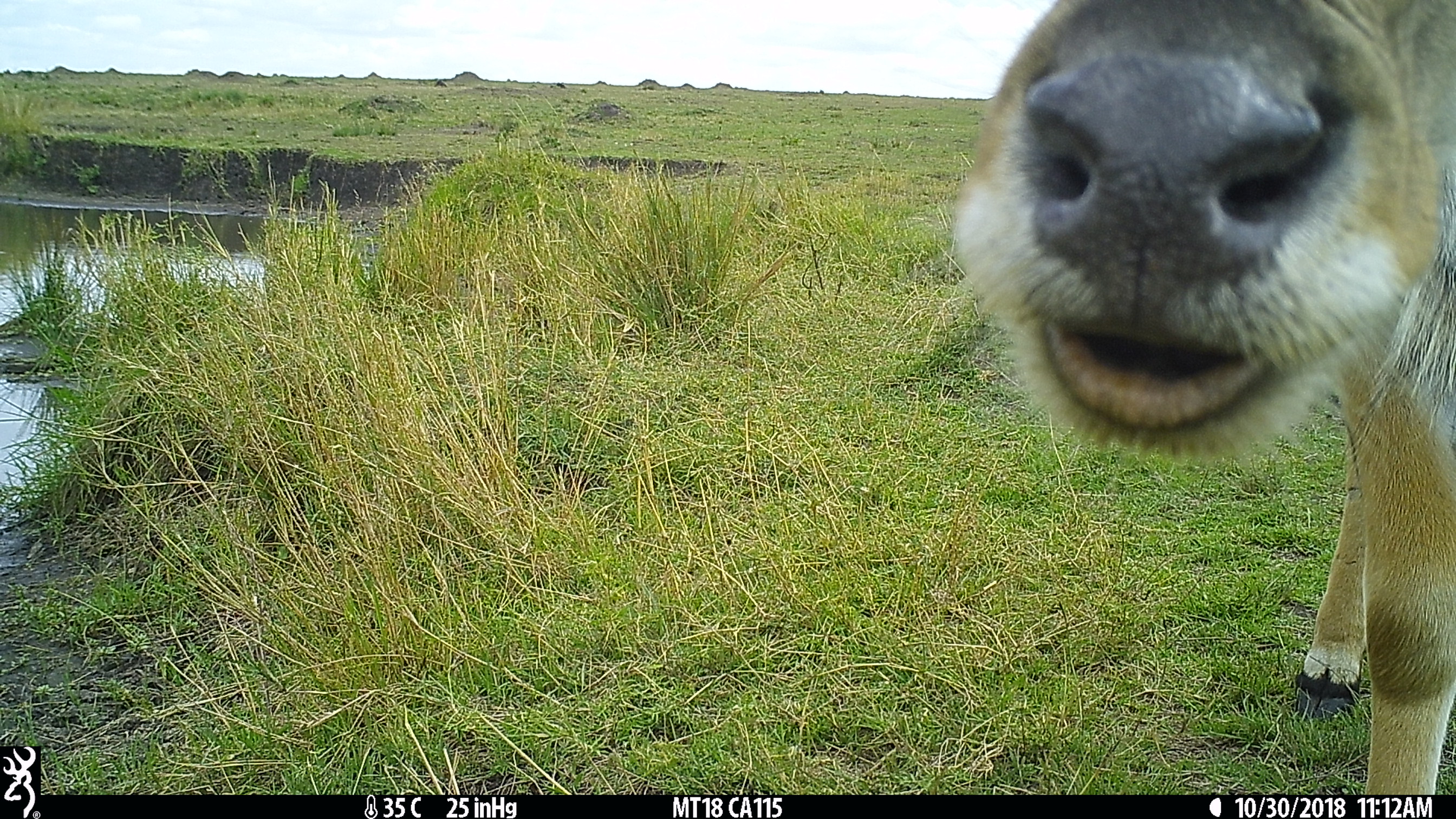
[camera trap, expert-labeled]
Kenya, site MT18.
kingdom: Animalia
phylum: Chordata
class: Mammalia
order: Artiodactyla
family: Bovidae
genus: Kobus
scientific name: Kobus ellipsiprymnus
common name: waterbuck